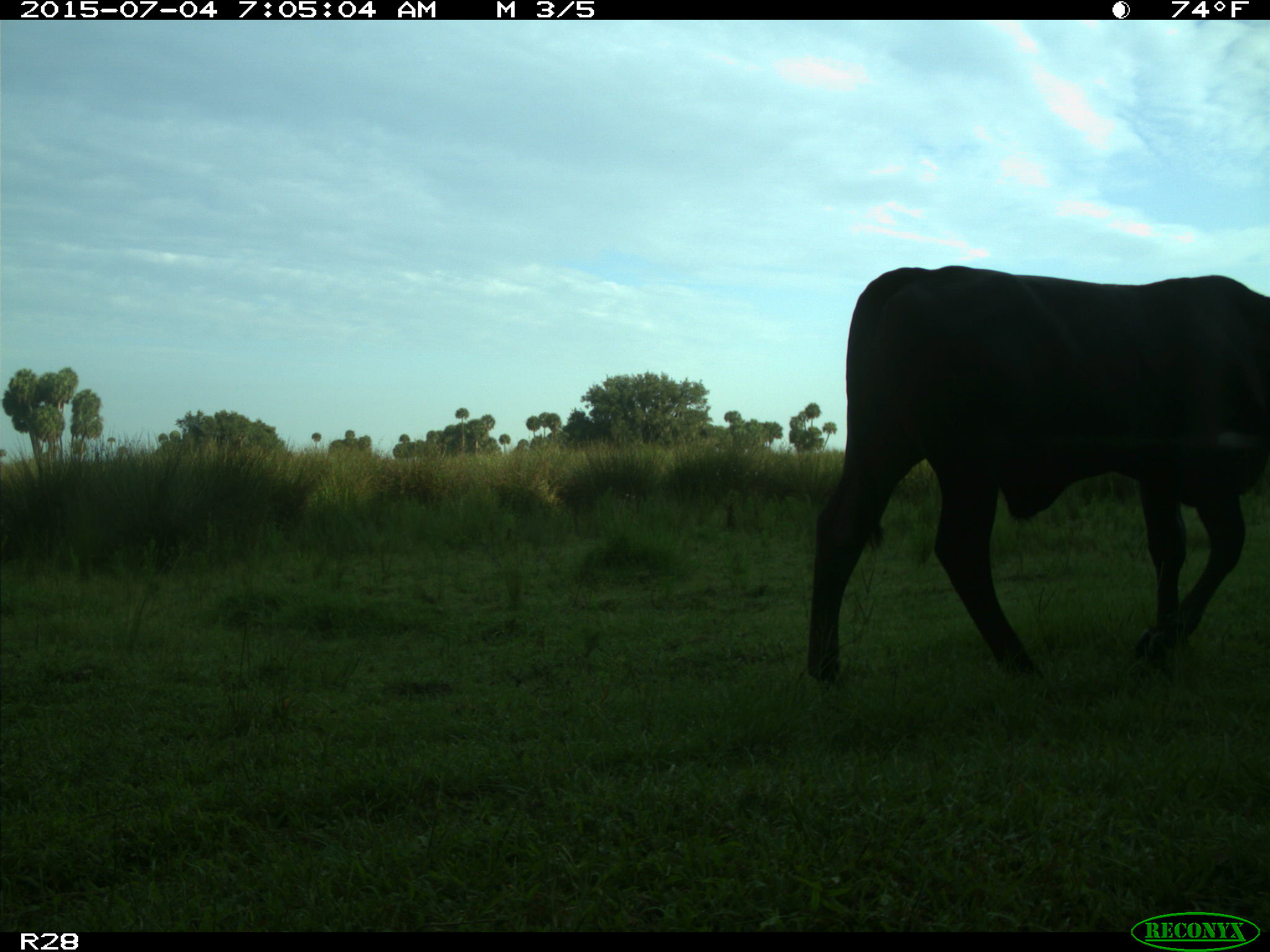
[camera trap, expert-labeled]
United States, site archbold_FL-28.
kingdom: Animalia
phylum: Chordata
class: Mammalia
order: Artiodactyla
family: Bovidae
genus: Bos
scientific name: Bos taurus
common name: domestic cow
Bos taurus (domestic cow).